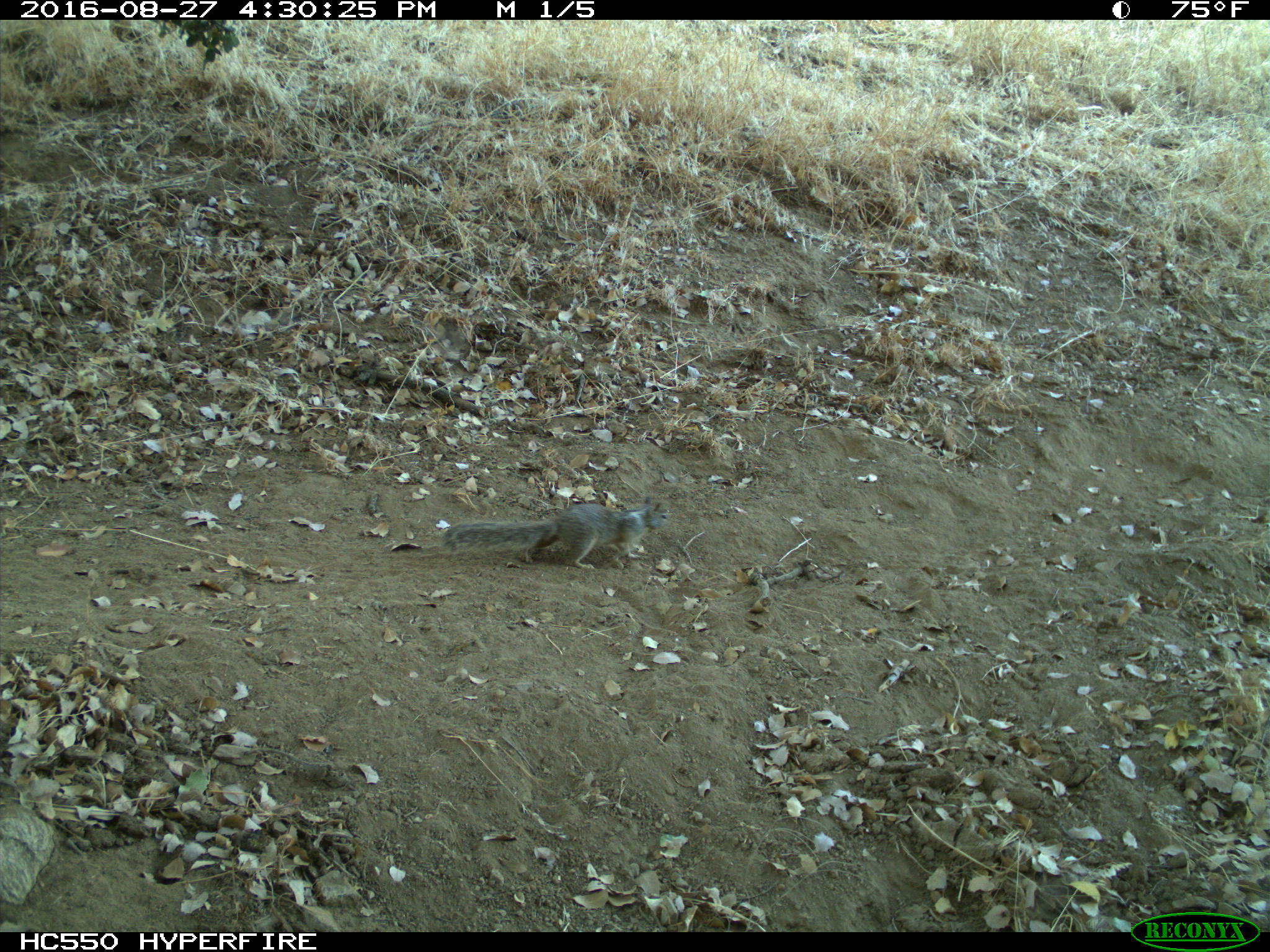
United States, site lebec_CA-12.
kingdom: Animalia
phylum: Chordata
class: Mammalia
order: Rodentia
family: Sciuridae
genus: Otospermophilus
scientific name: Otospermophilus beecheyi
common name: california ground squirrel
Otospermophilus beecheyi (california ground squirrel).